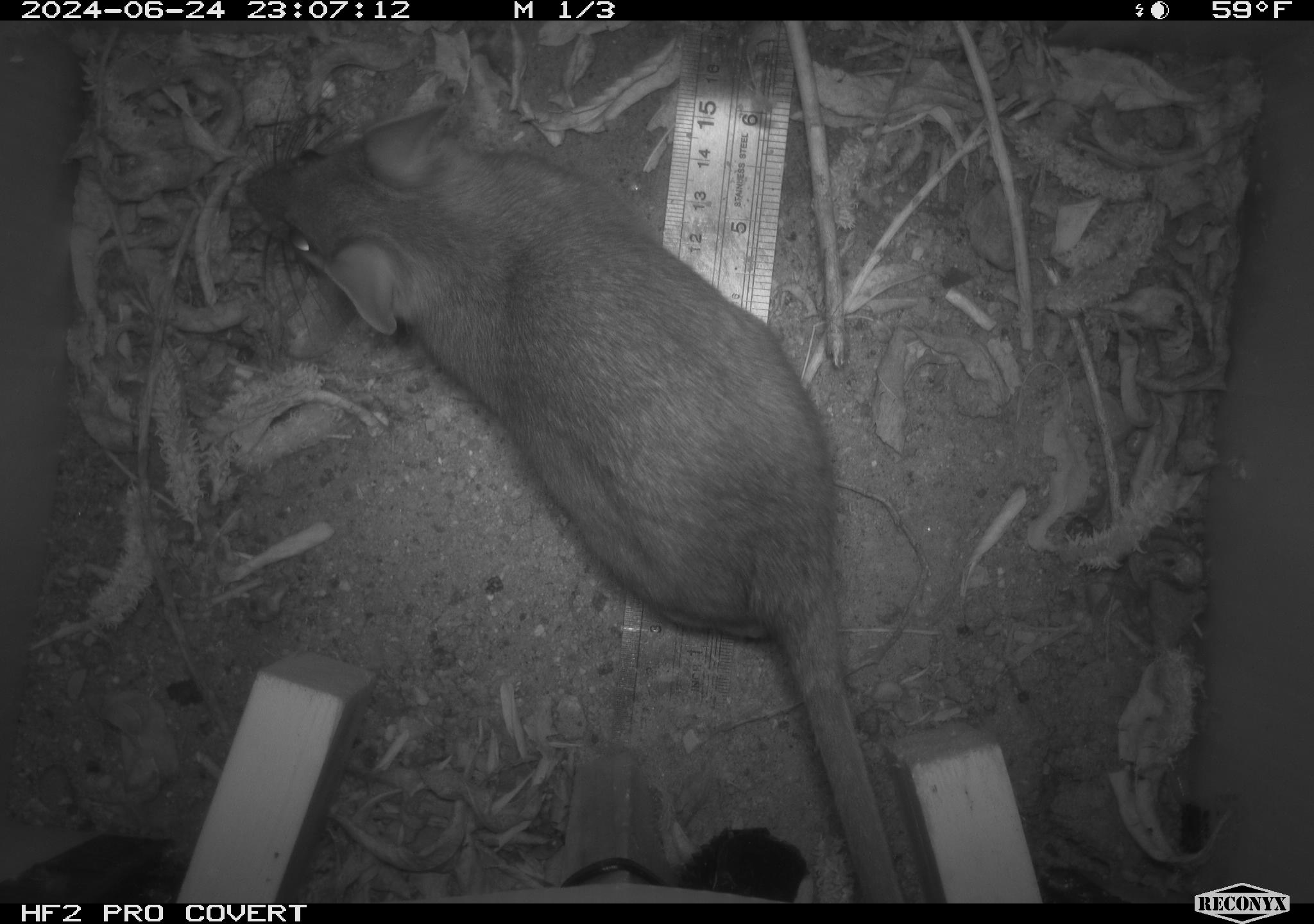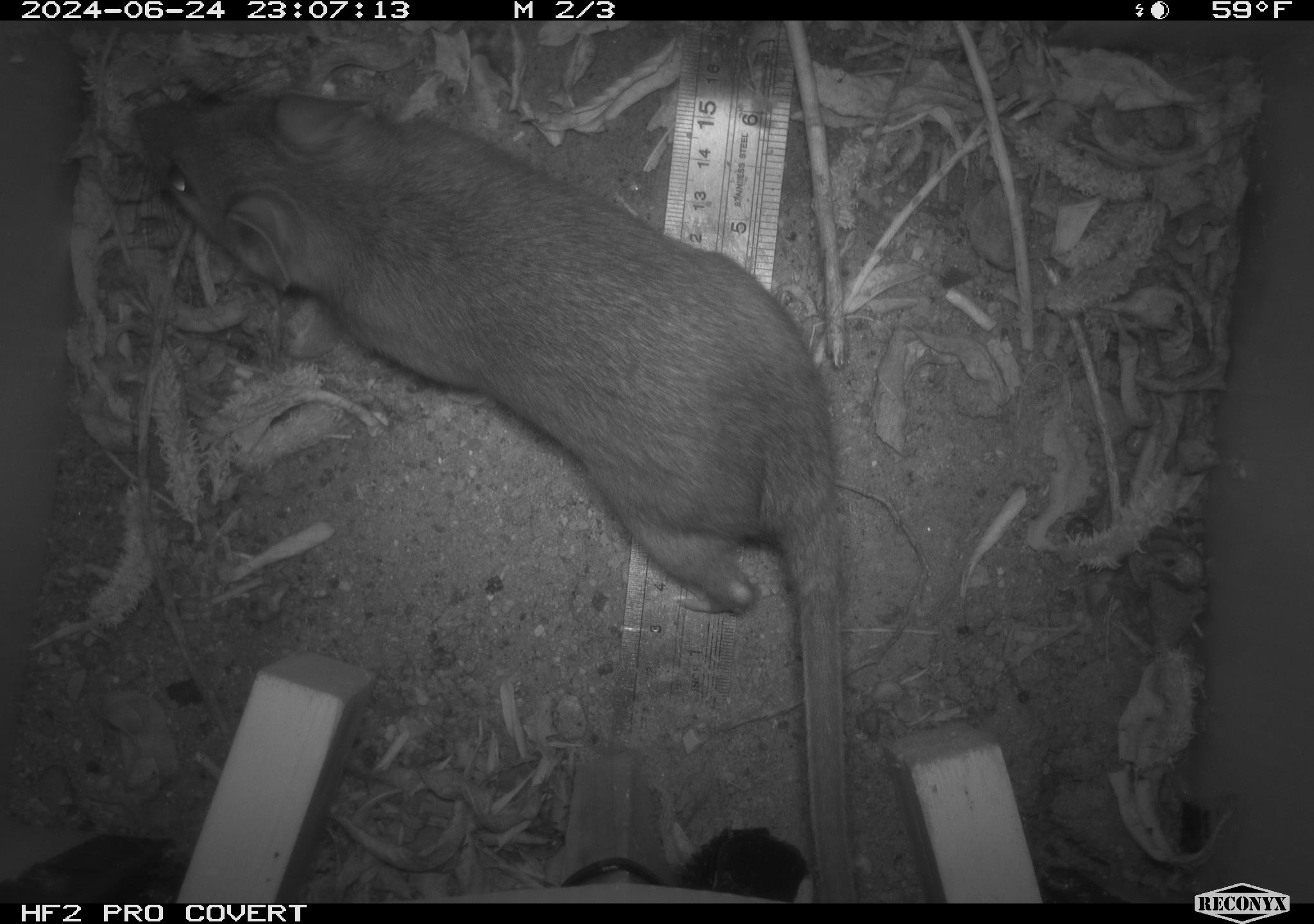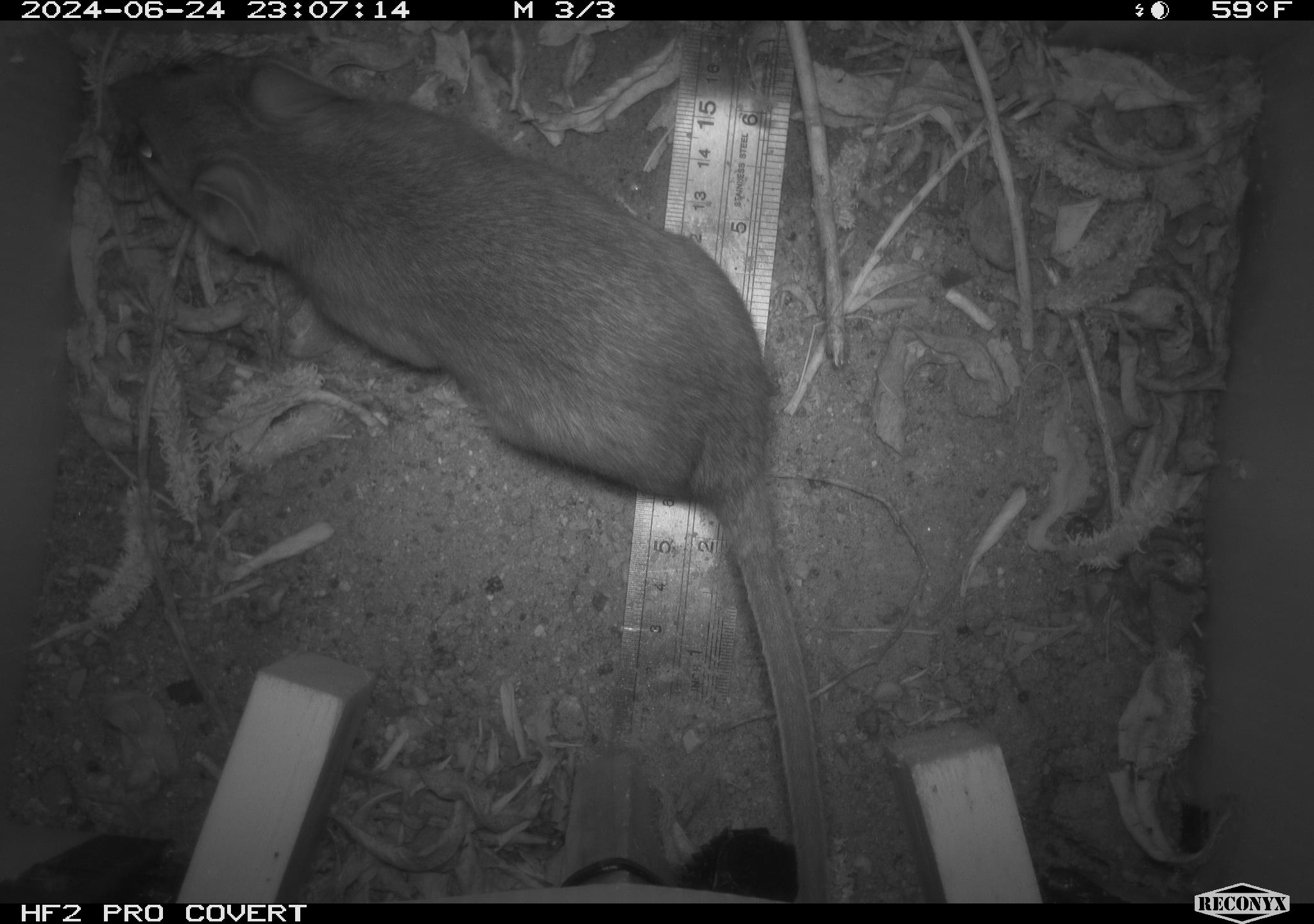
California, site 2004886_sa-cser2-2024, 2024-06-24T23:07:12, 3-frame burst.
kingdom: Animalia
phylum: Chordata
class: Mammalia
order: Rodentia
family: Muridae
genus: Rattus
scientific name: Rattus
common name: rat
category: rattus species